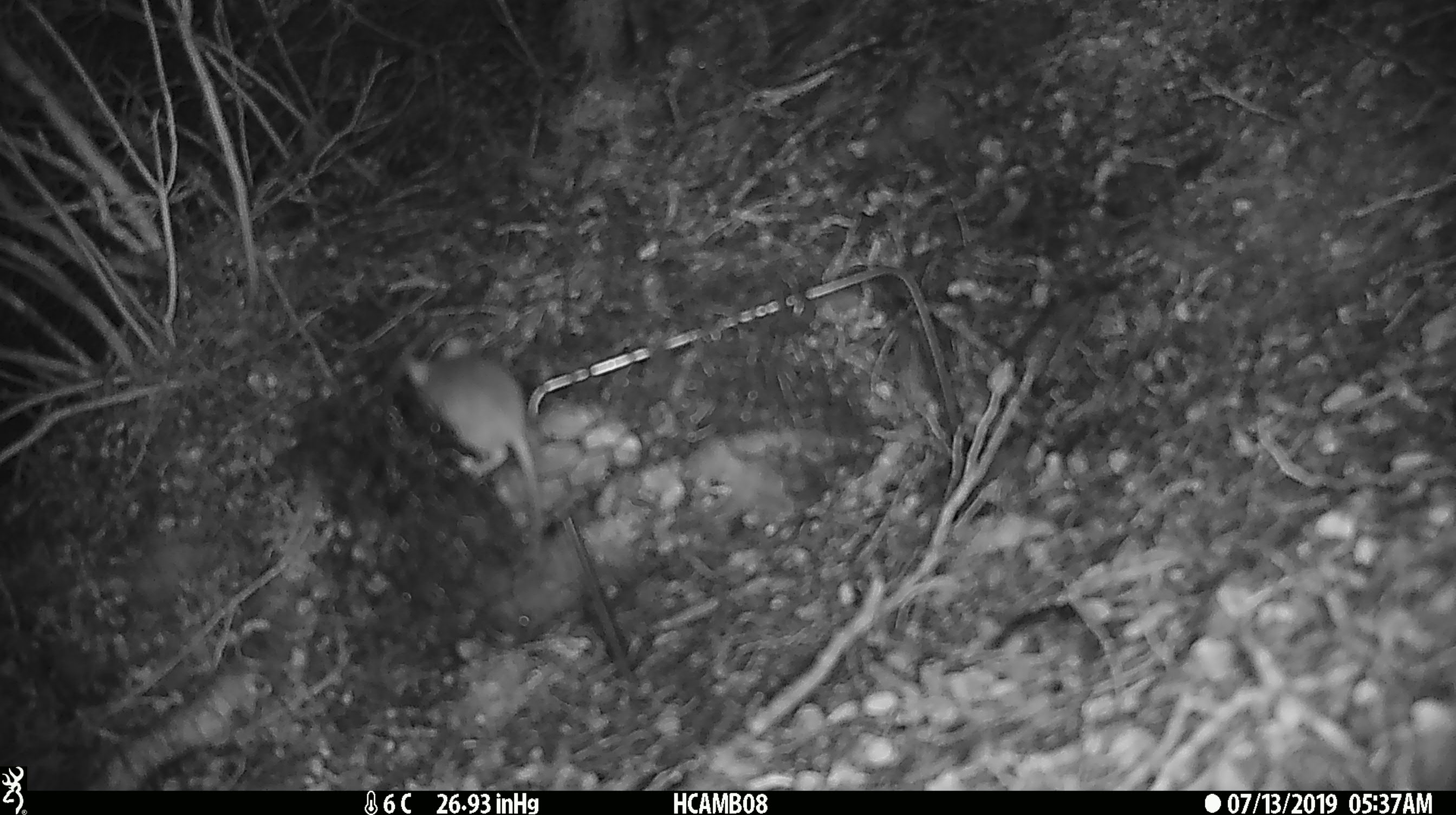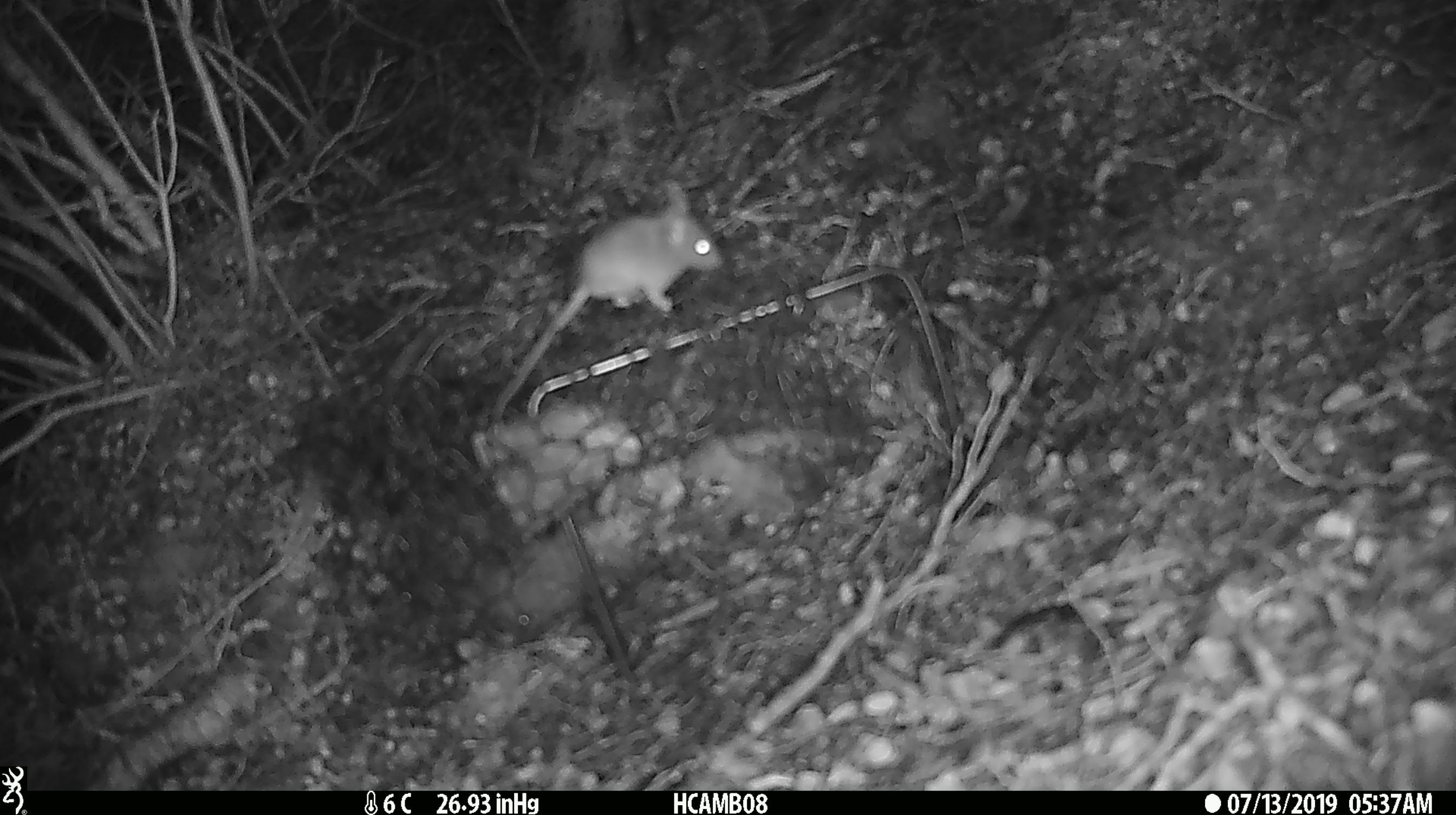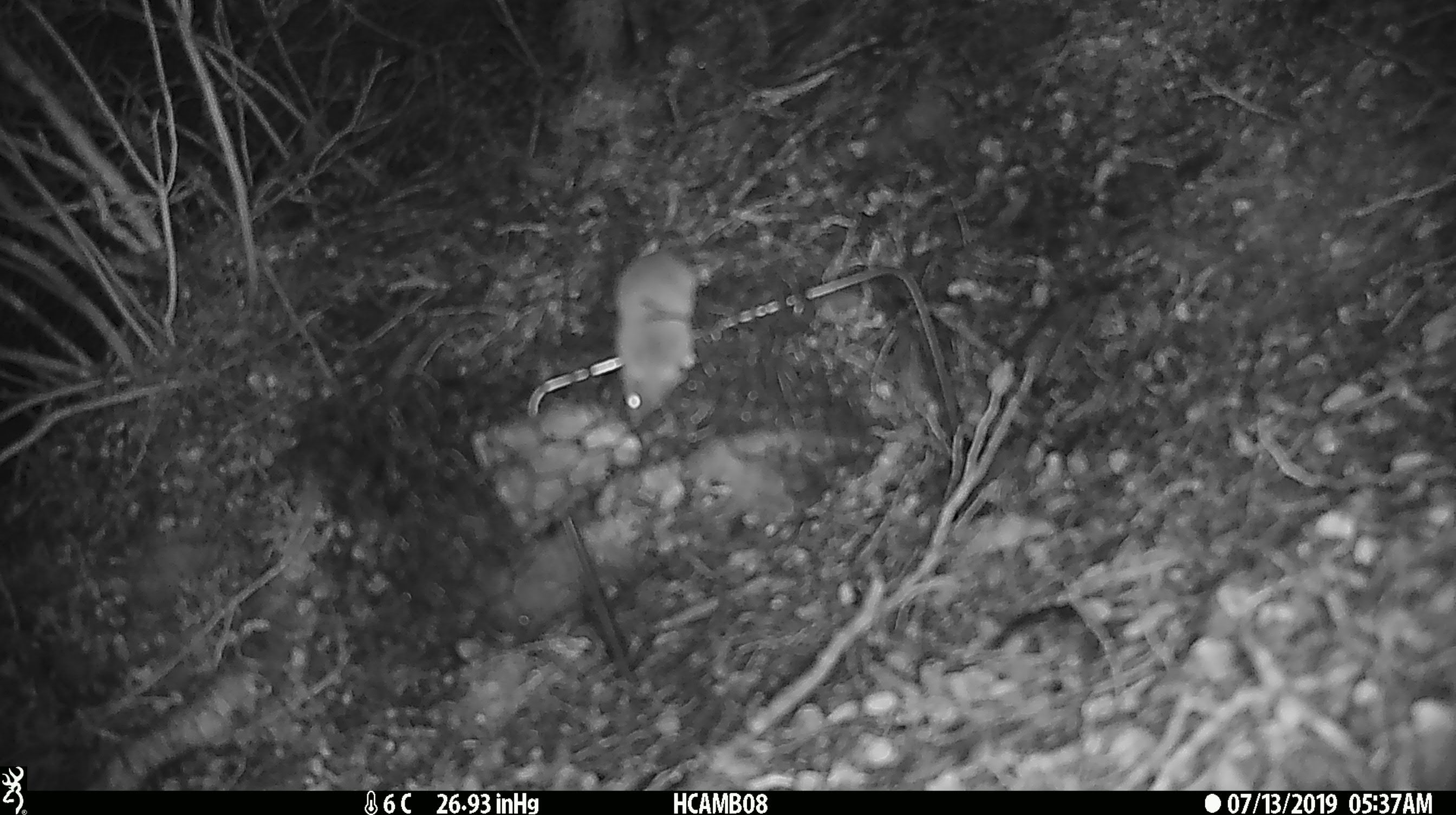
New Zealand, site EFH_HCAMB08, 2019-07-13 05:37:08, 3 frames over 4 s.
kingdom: Animalia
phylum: Chordata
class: Mammalia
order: Rodentia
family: Muridae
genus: Mus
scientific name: Mus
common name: mouse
Mouse (Mus).